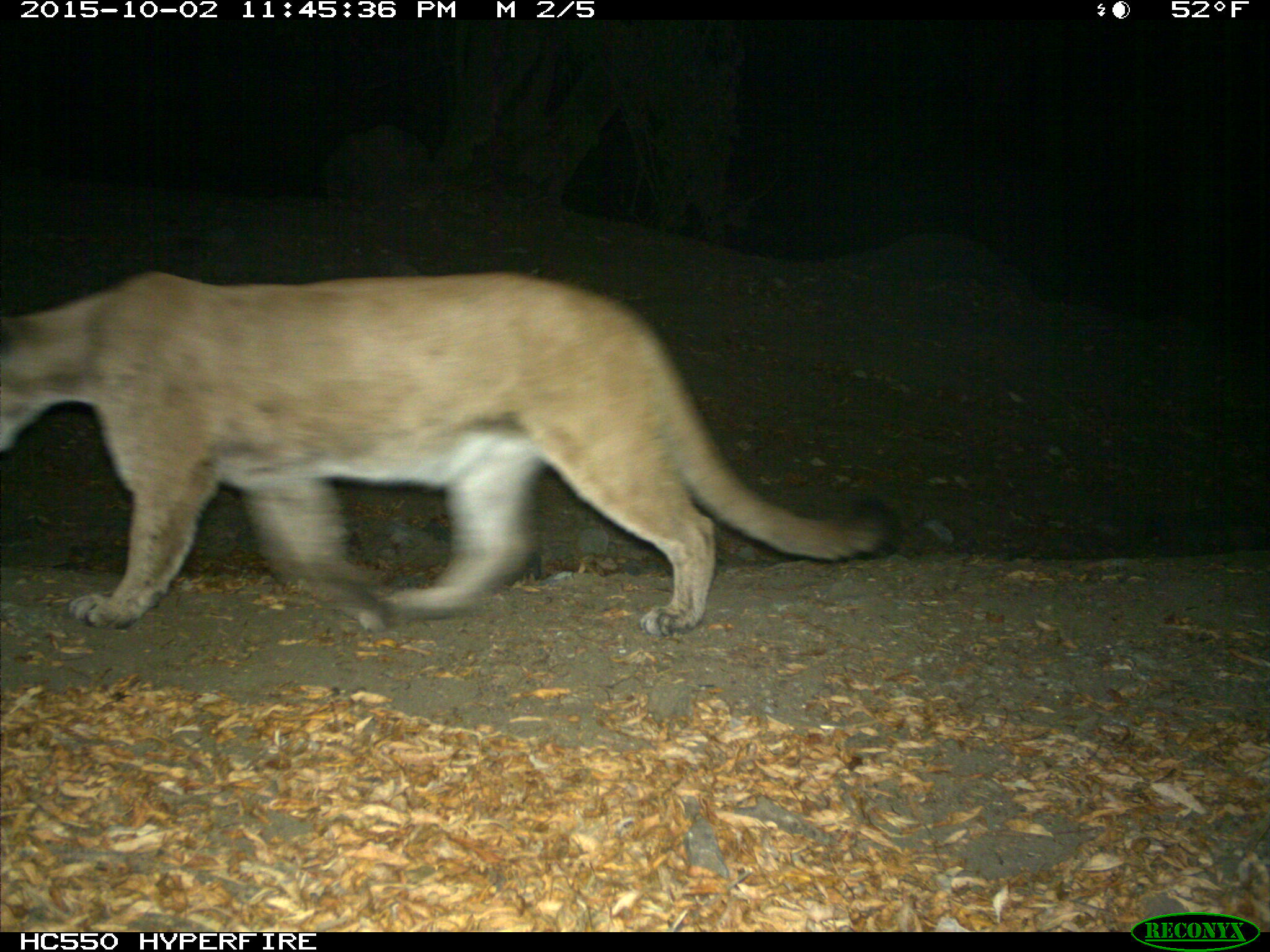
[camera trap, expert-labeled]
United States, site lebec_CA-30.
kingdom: Animalia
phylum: Chordata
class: Mammalia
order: Carnivora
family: Felidae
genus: Puma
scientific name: Puma concolor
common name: mountain lion